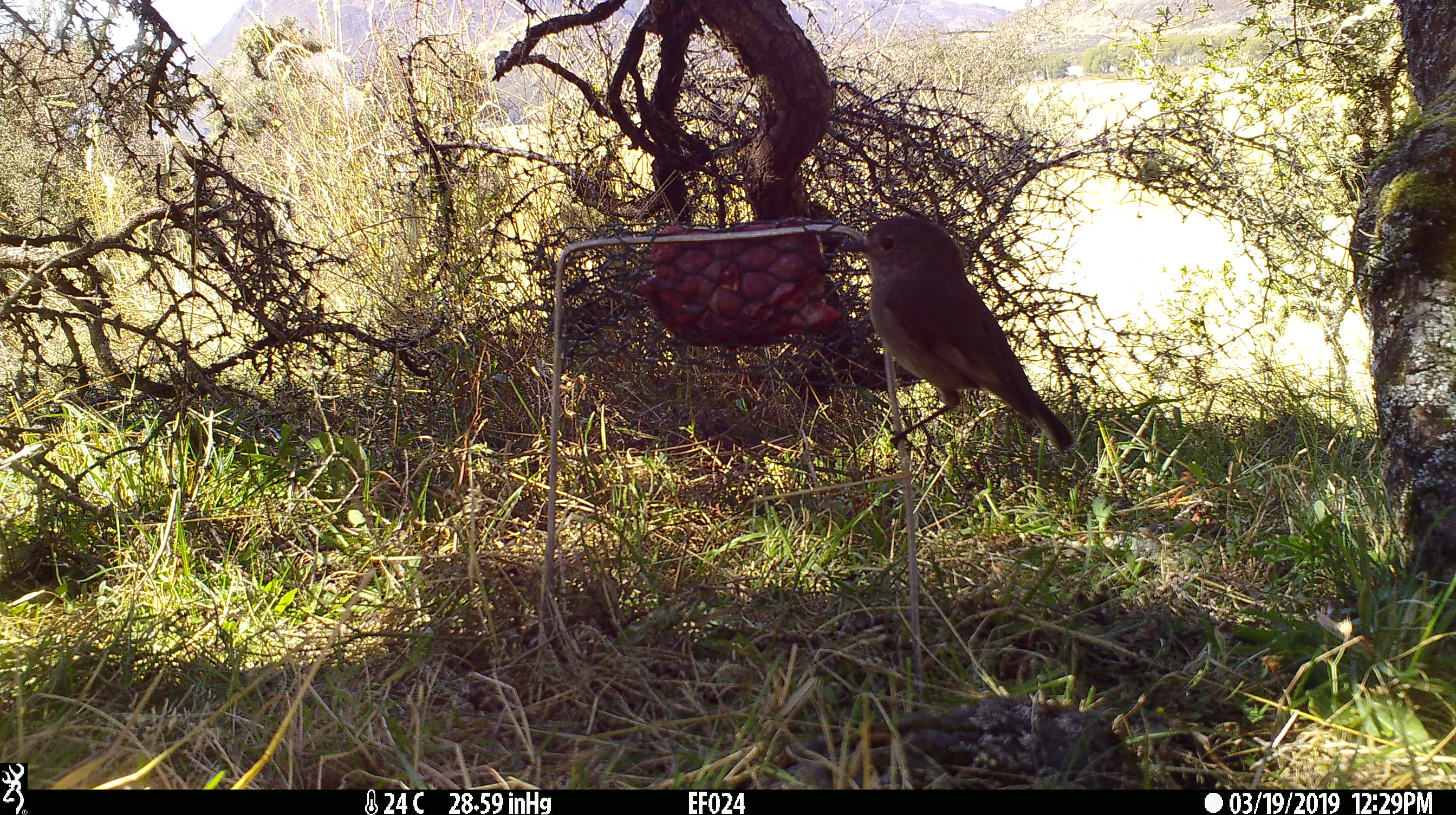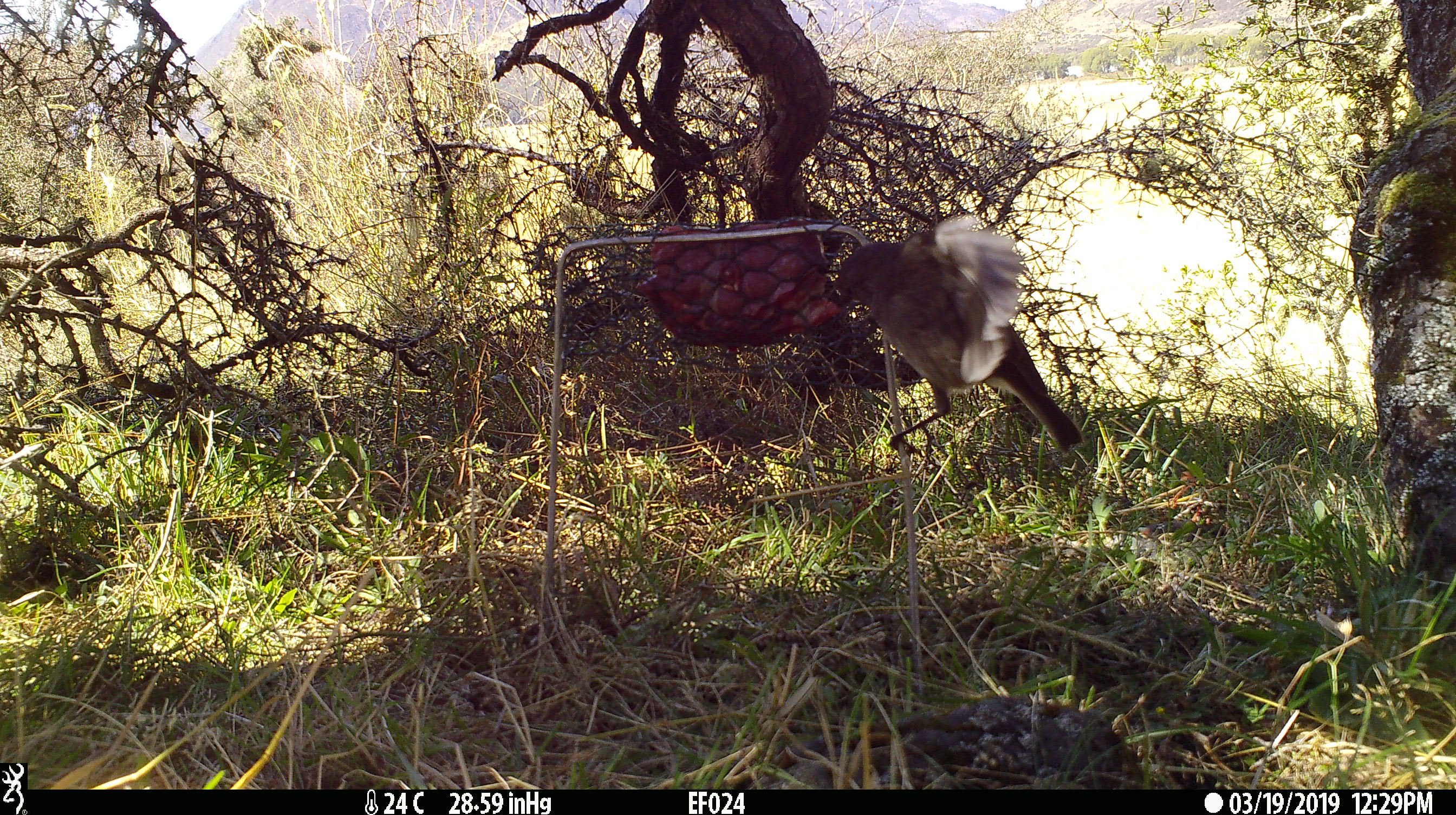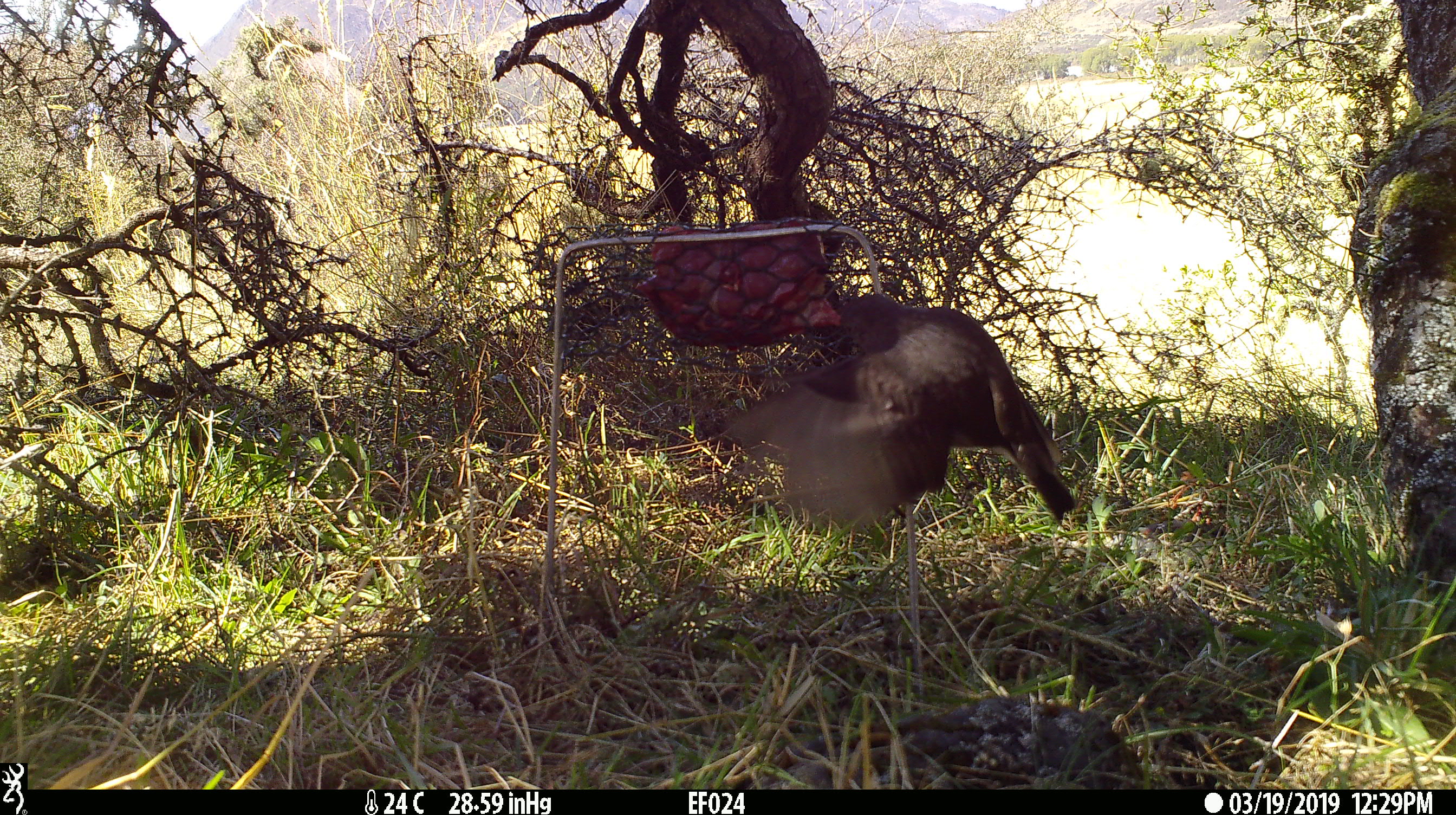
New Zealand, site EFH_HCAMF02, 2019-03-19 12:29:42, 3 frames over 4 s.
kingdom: Animalia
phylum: Chordata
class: Aves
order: Passeriformes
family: Petroicidae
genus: Petroica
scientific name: Petroica australis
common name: new zealand robin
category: robin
Robin (new zealand robin) (Petroica australis).